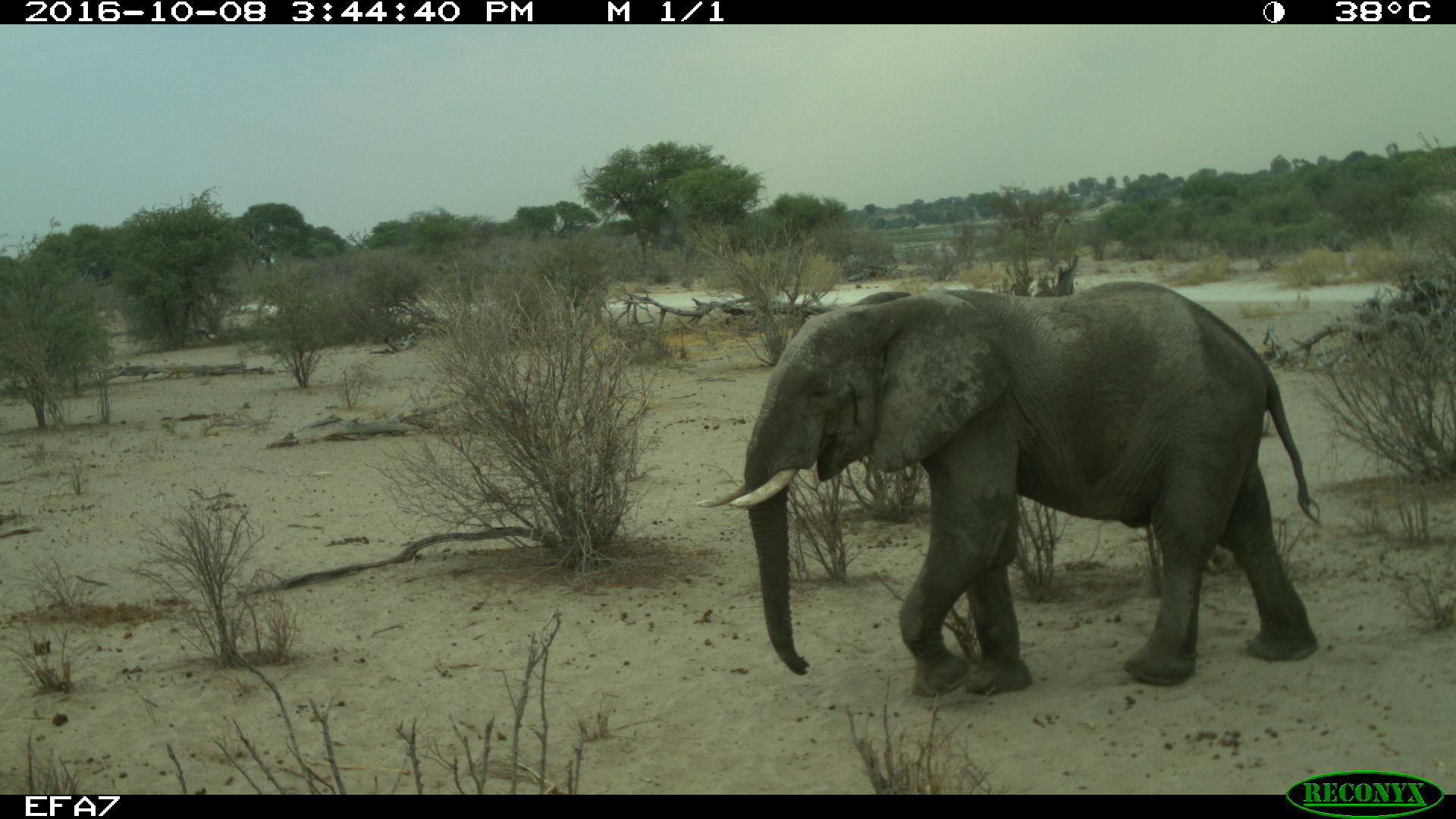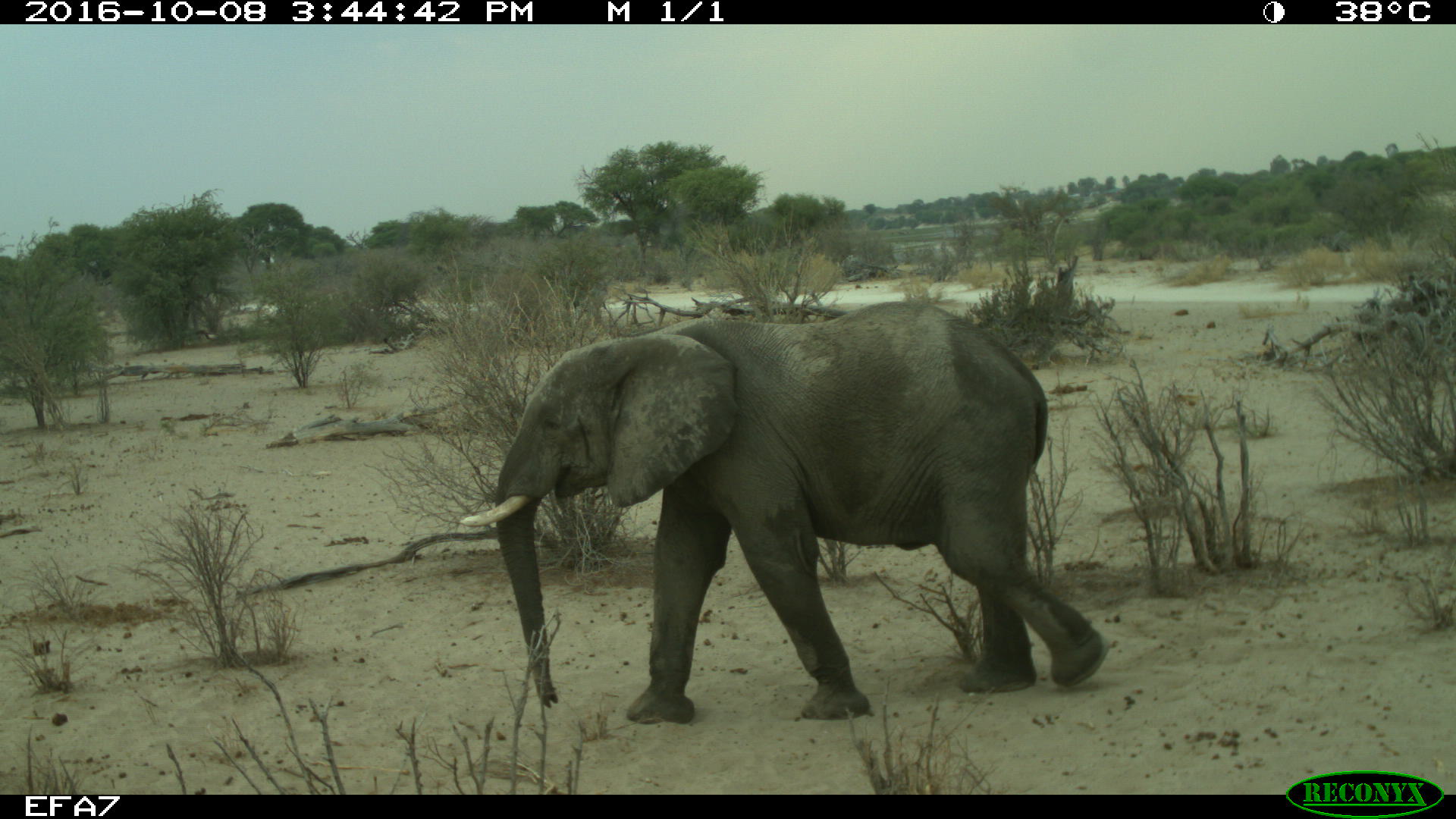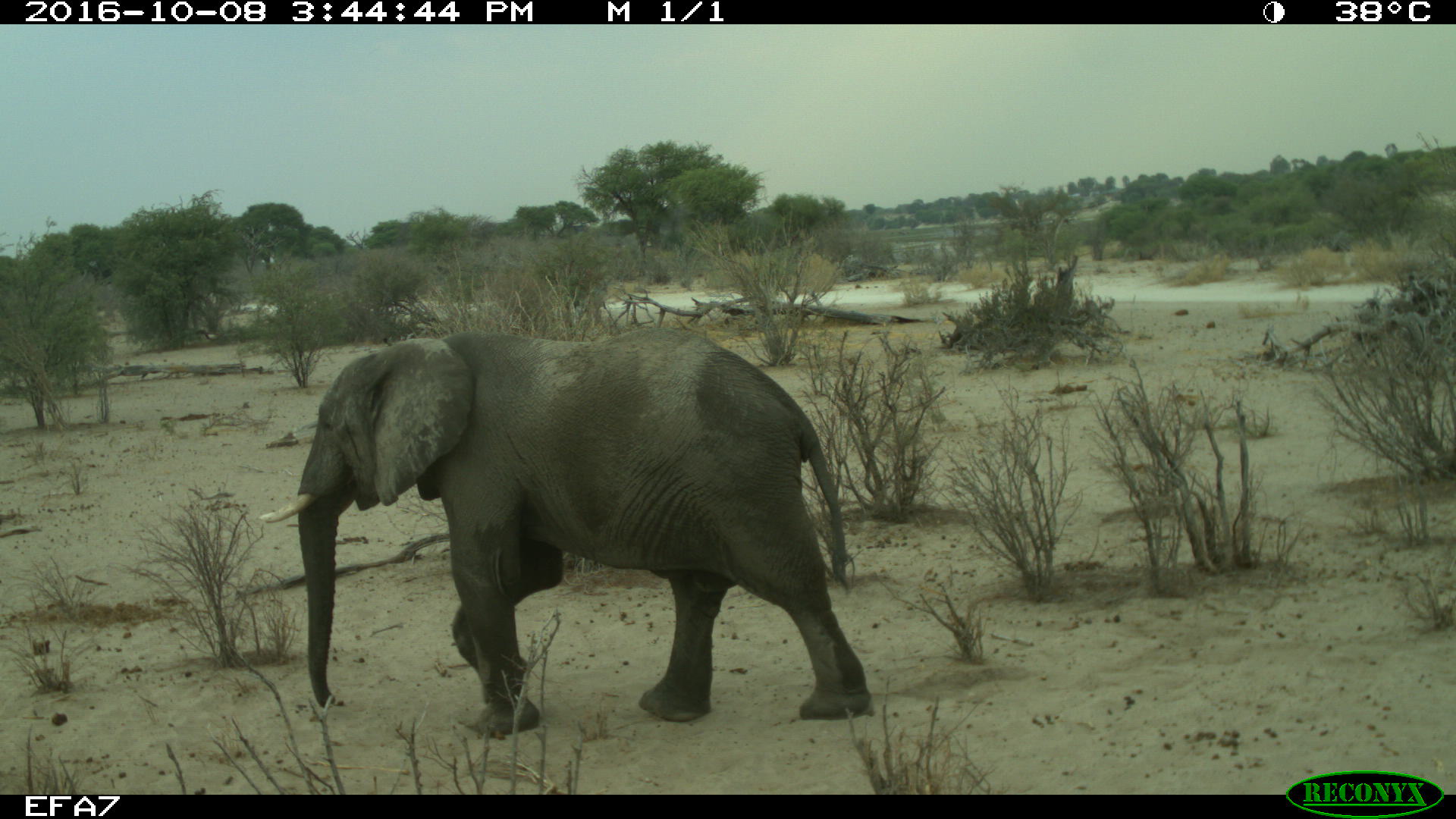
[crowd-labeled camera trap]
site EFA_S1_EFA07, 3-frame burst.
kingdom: Animalia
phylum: Chordata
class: Mammalia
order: Proboscidea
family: Elephantidae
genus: Loxodonta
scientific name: Loxodonta africana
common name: african bush elephant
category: elephant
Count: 3.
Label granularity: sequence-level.